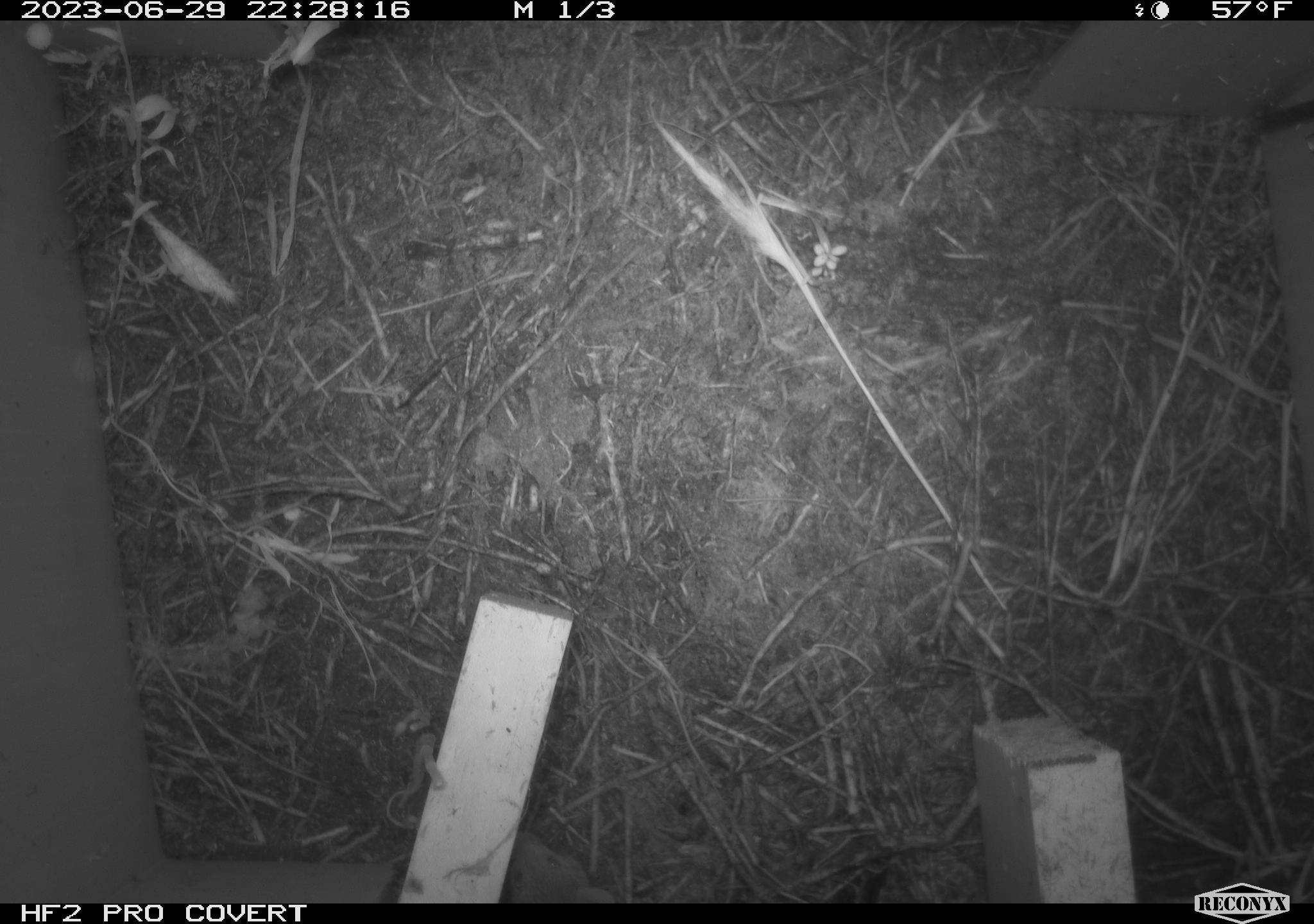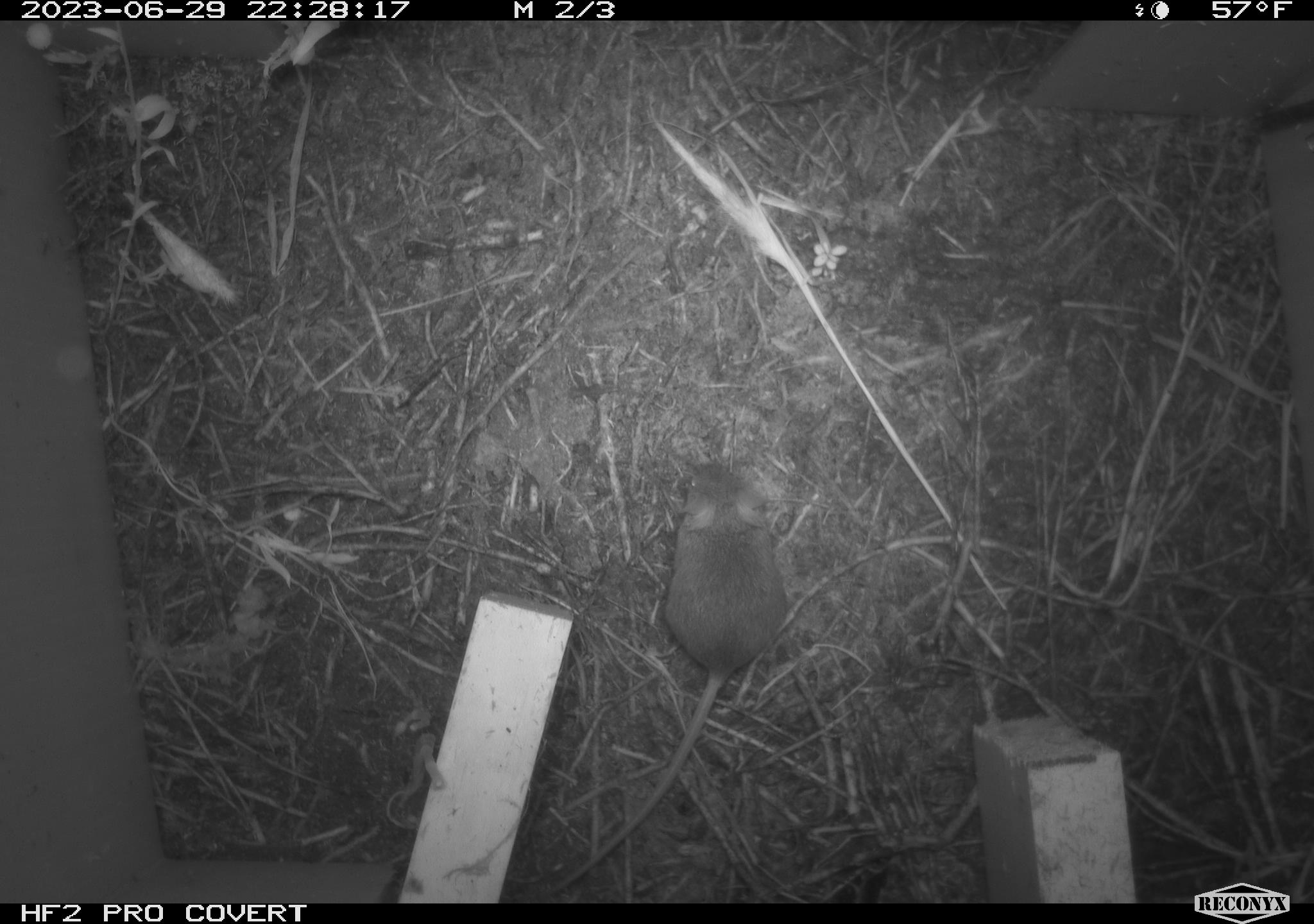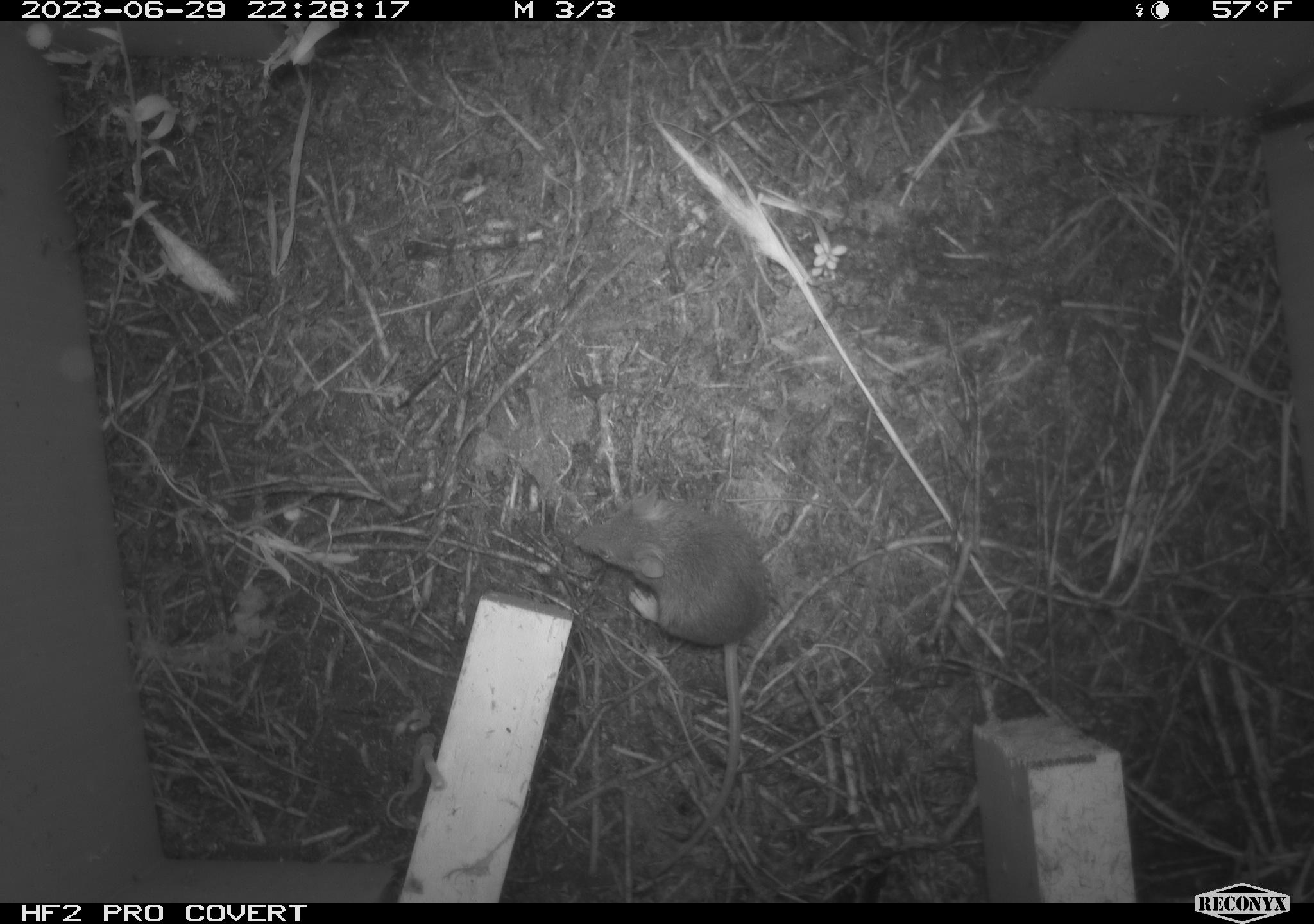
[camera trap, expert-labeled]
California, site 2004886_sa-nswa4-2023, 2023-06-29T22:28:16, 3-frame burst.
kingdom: Animalia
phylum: Chordata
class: Mammalia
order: Rodentia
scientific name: Rodentia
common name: mouse species